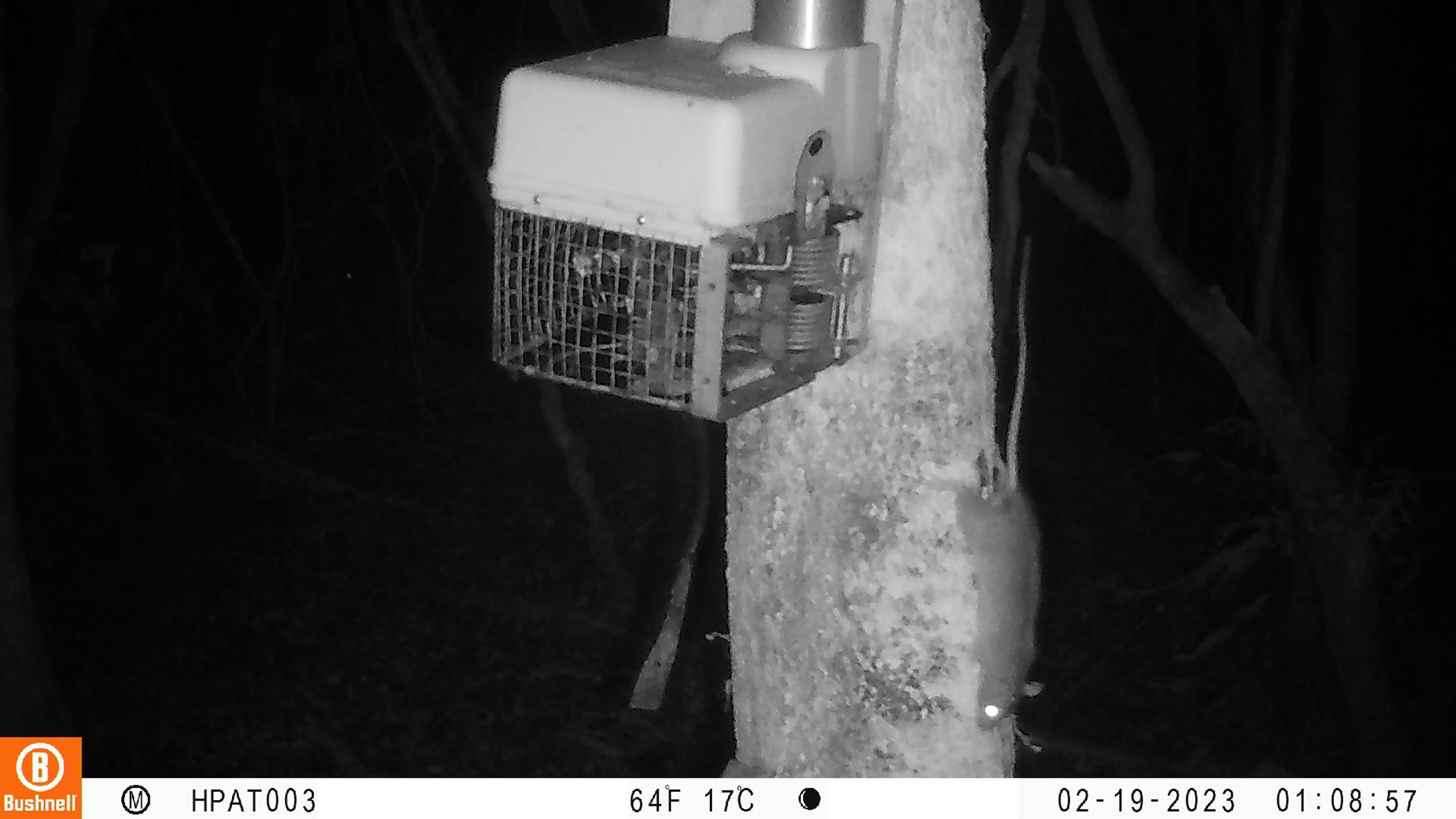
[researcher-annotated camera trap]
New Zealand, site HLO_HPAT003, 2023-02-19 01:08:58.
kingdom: Animalia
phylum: Chordata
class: Mammalia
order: Rodentia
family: Muridae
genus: Rattus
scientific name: Rattus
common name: rat